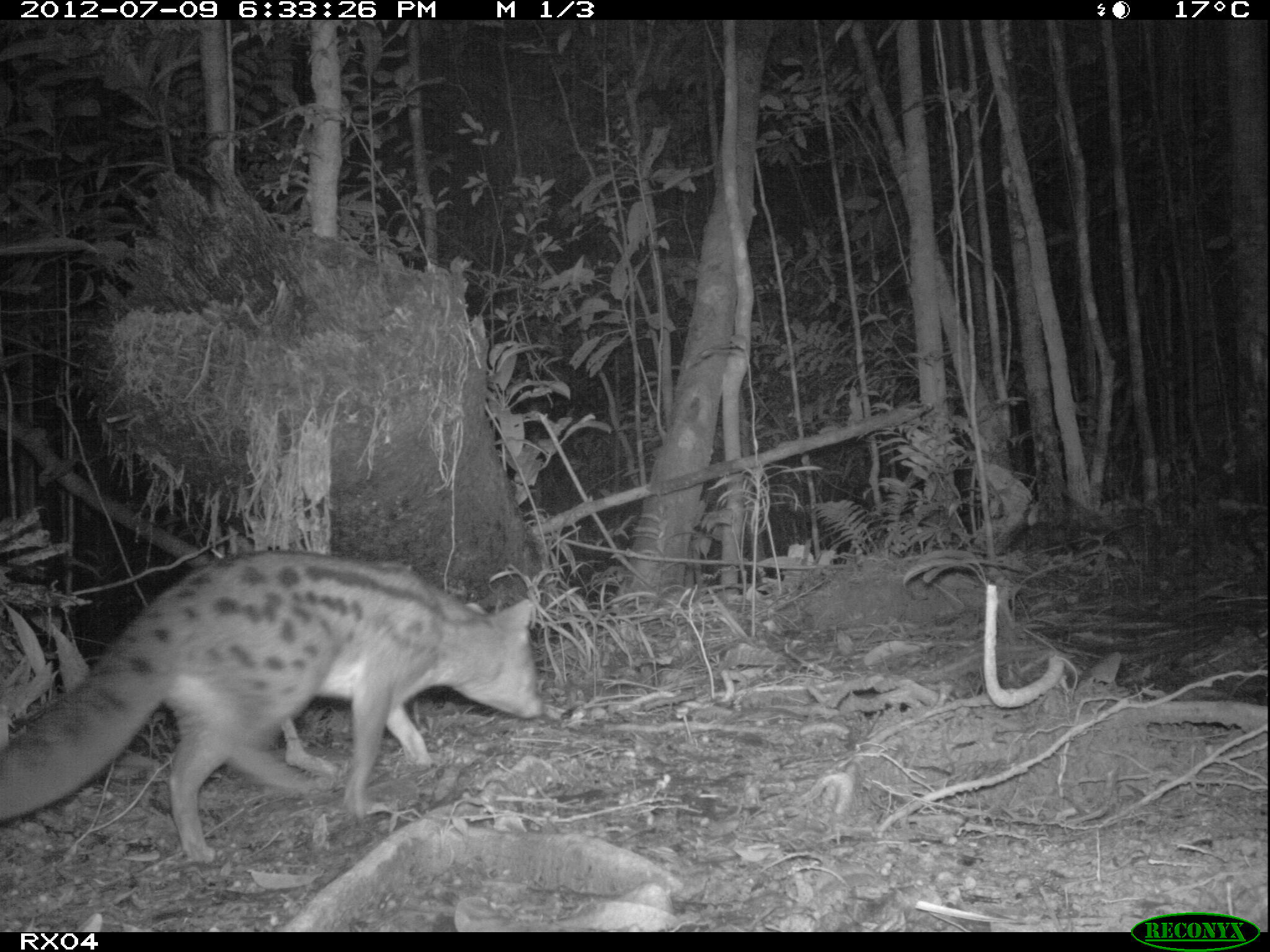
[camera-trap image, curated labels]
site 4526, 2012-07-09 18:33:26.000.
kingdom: Animalia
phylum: Chordata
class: Mammalia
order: Carnivora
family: Eupleridae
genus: Fossa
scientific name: Fossa fossana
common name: fanaloka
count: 1